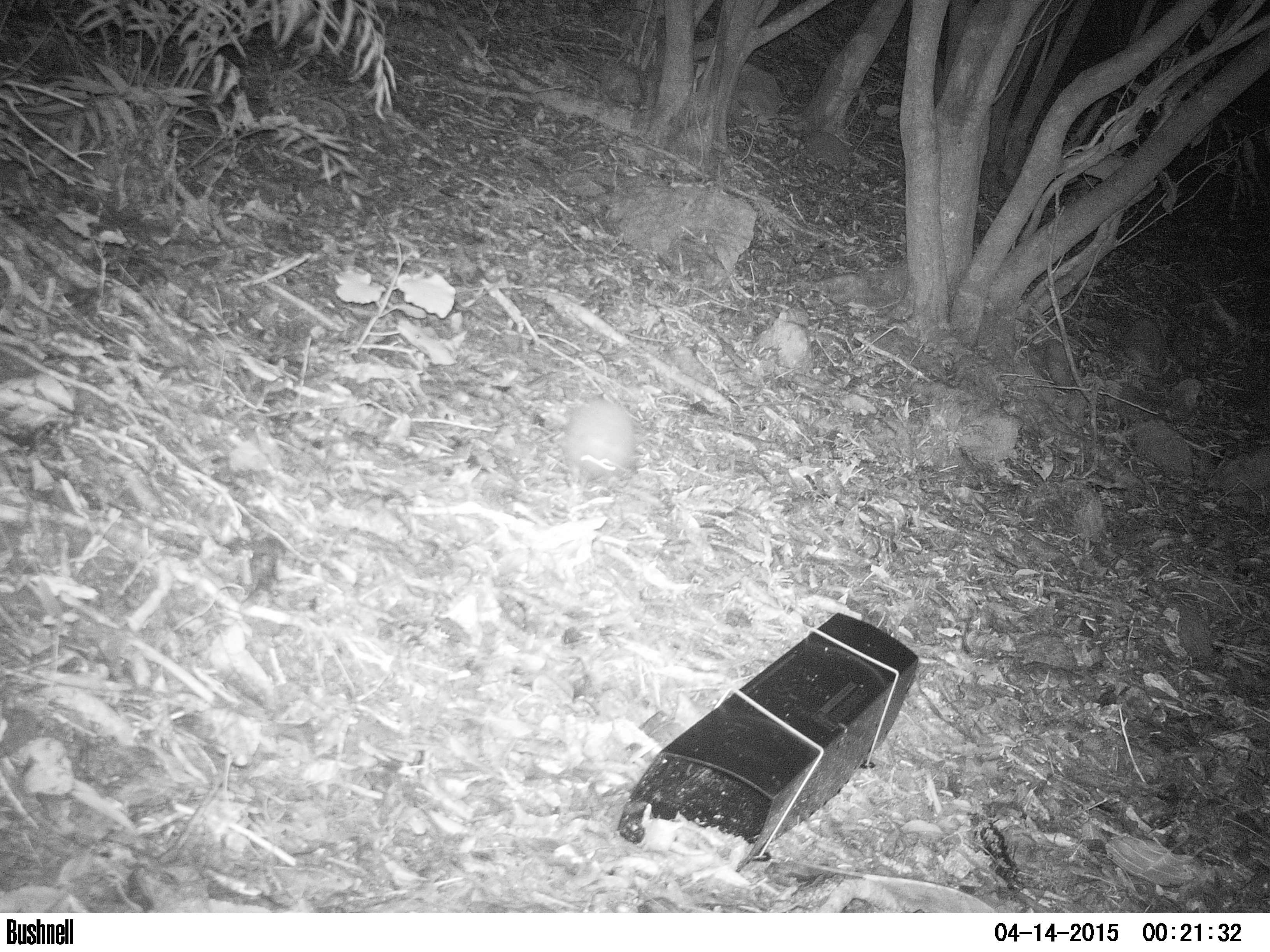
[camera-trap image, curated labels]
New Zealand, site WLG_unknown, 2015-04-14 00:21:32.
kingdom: Animalia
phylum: Chordata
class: Mammalia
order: Eulipotyphla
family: Erinaceidae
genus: Erinaceus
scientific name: Erinaceus europaeus europaeus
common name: european hedgehog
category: hedgehog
Hedgehog (european hedgehog) (Erinaceus europaeus europaeus).